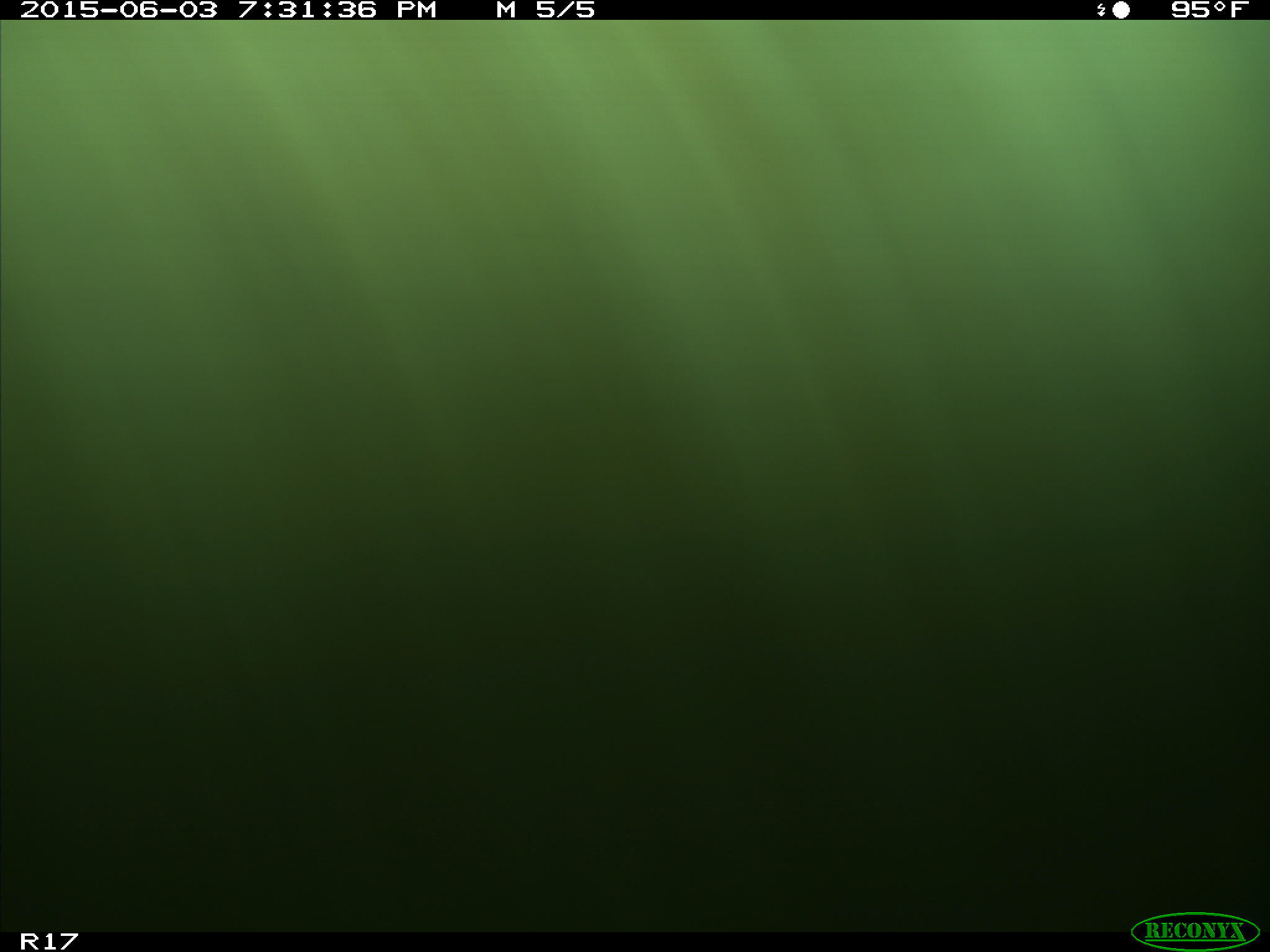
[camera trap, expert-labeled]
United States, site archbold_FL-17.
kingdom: Animalia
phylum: Chordata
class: Mammalia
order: Artiodactyla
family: Bovidae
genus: Bos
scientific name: Bos taurus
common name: domestic cow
Bos taurus (domestic cow).